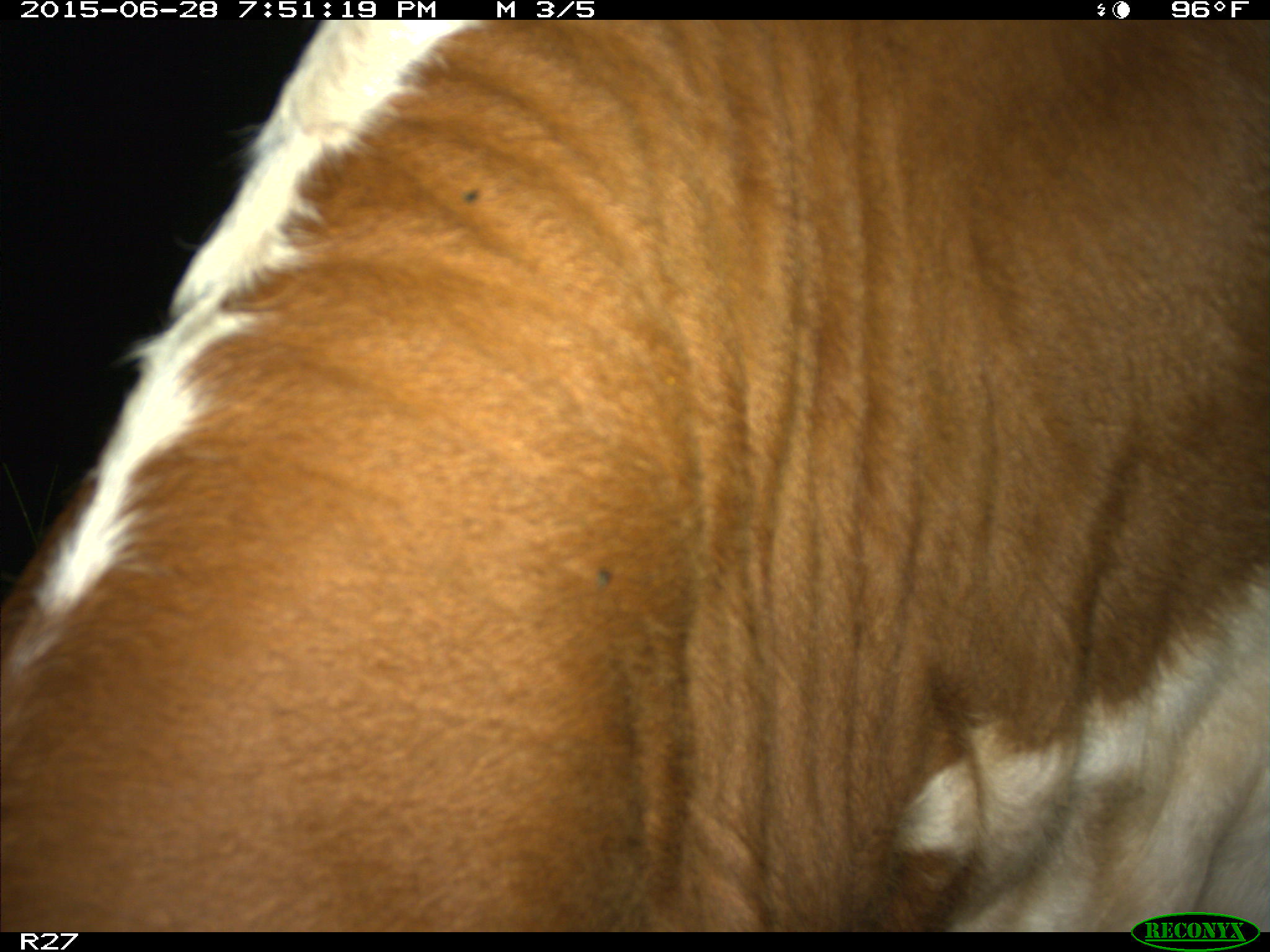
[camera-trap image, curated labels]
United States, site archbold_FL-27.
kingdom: Animalia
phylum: Chordata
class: Mammalia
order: Artiodactyla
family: Bovidae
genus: Bos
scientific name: Bos taurus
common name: domestic cow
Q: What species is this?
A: Bos taurus (domestic cow).